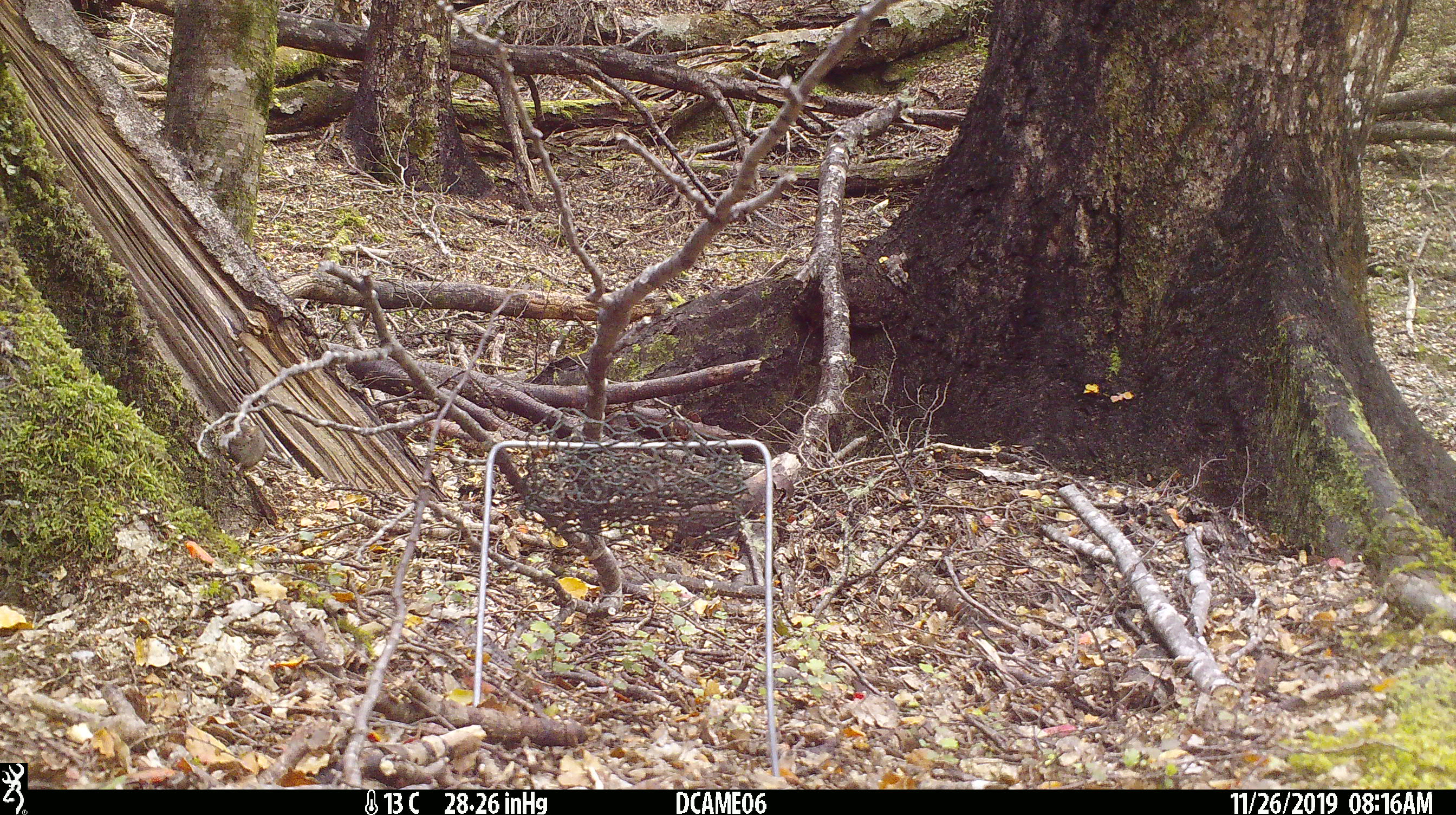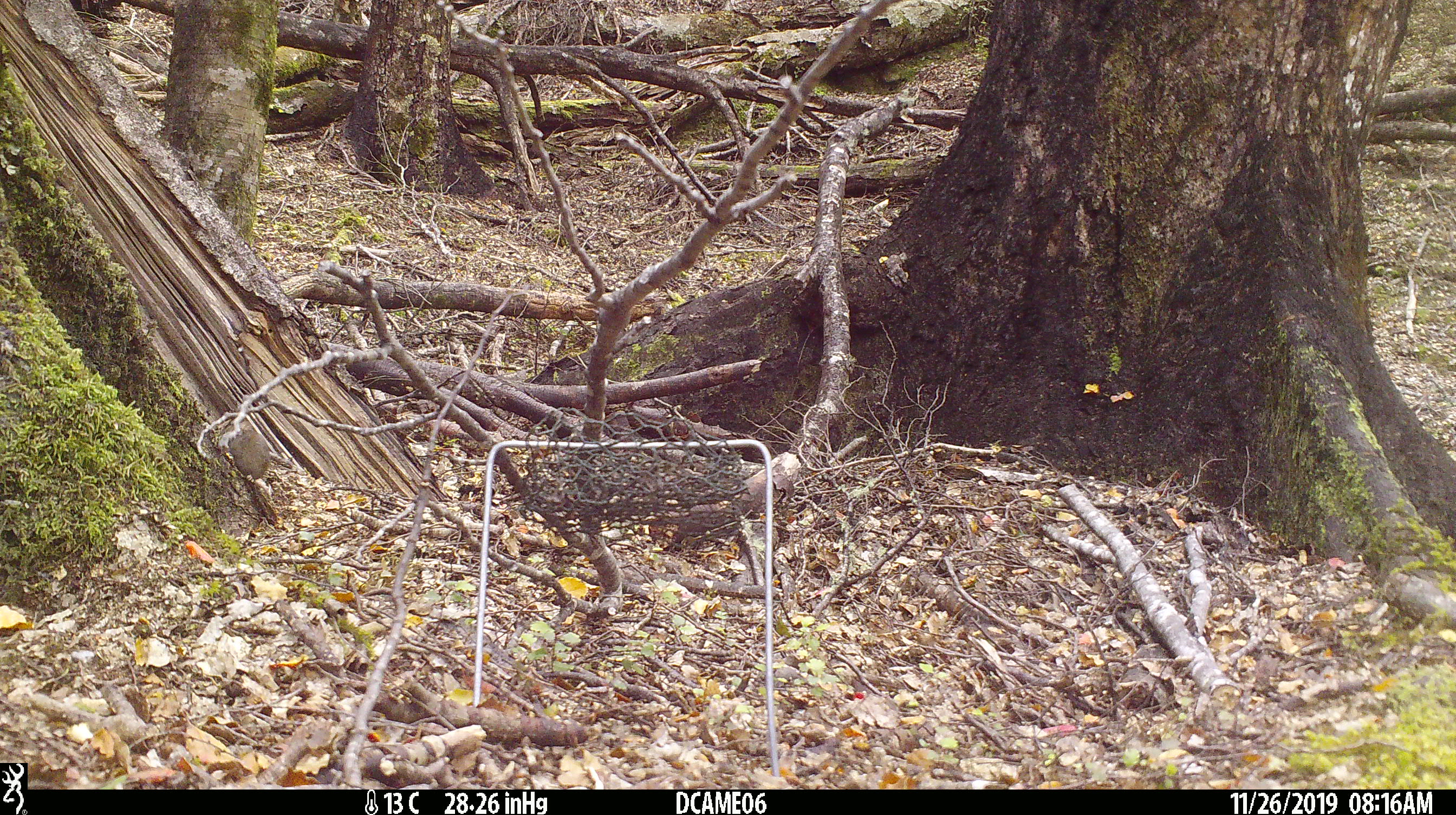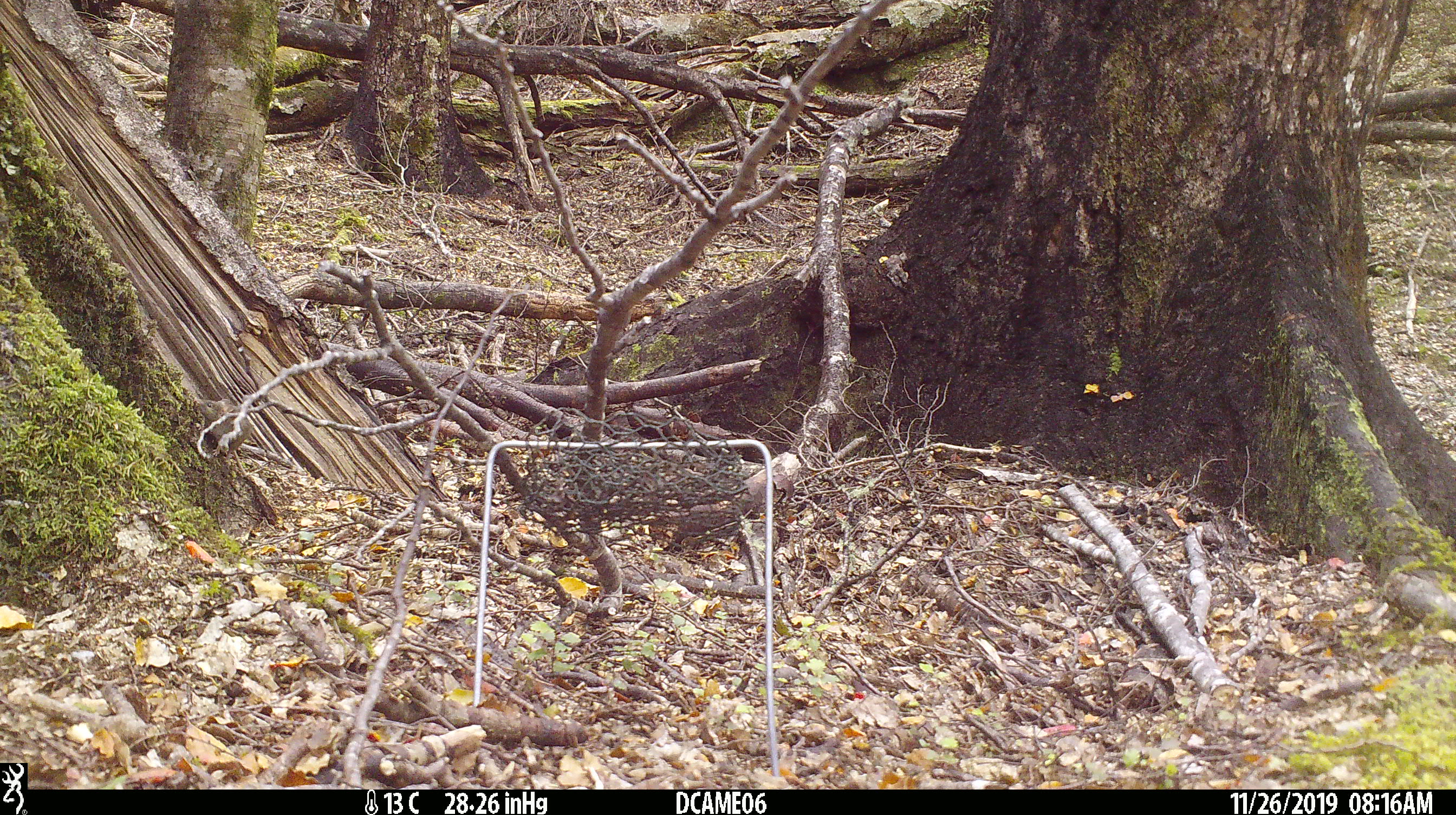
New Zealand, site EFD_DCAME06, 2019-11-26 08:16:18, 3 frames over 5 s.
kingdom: Animalia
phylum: Chordata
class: Mammalia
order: Rodentia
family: Muridae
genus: Mus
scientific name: Mus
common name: mouse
Mouse (Mus).